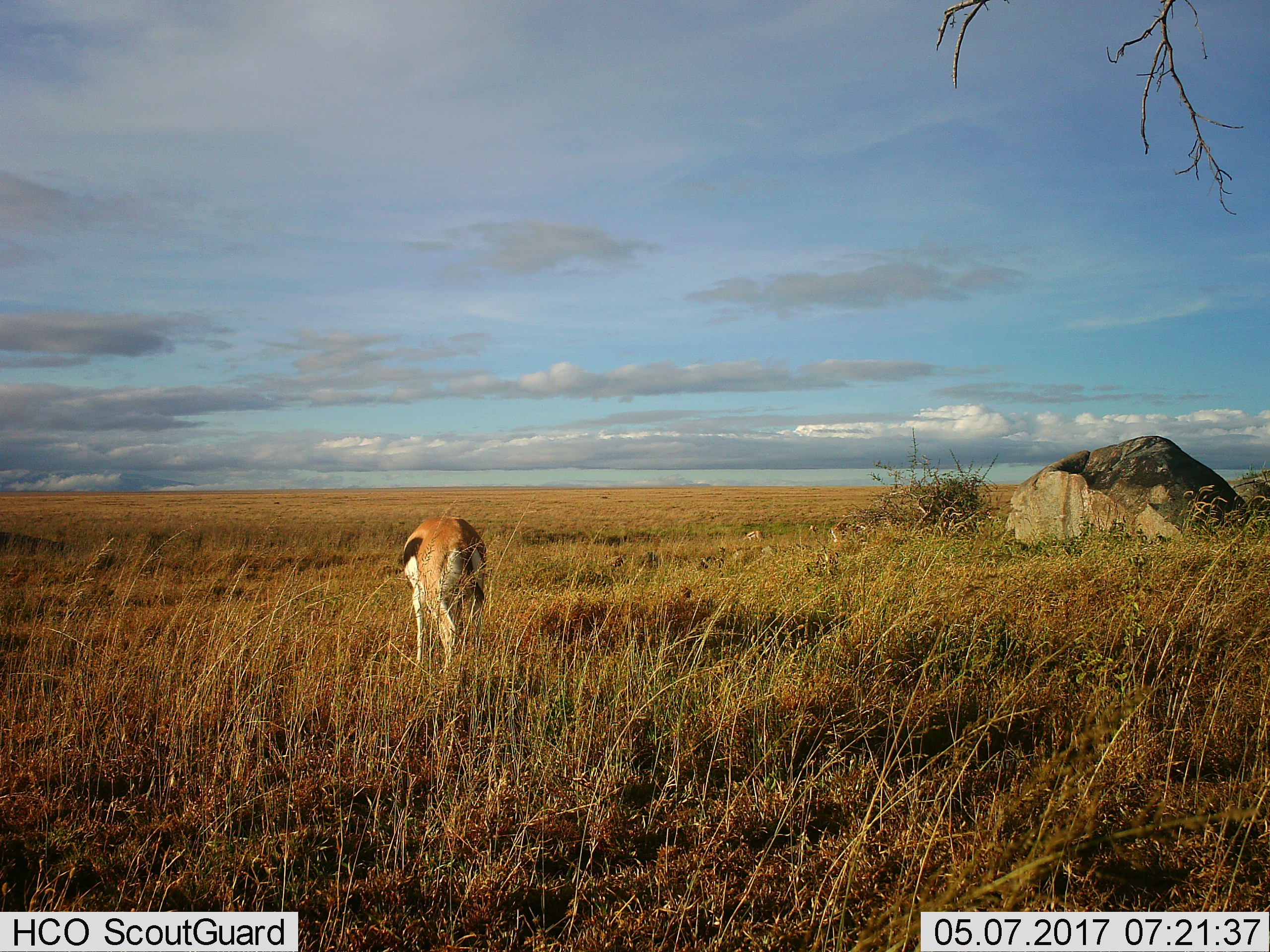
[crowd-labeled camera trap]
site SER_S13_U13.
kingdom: Animalia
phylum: Chordata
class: Mammalia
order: Artiodactyla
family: Bovidae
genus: Eudorcas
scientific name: Eudorcas thomsonii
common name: thomson's gazelle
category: gazellethomsons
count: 1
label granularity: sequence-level